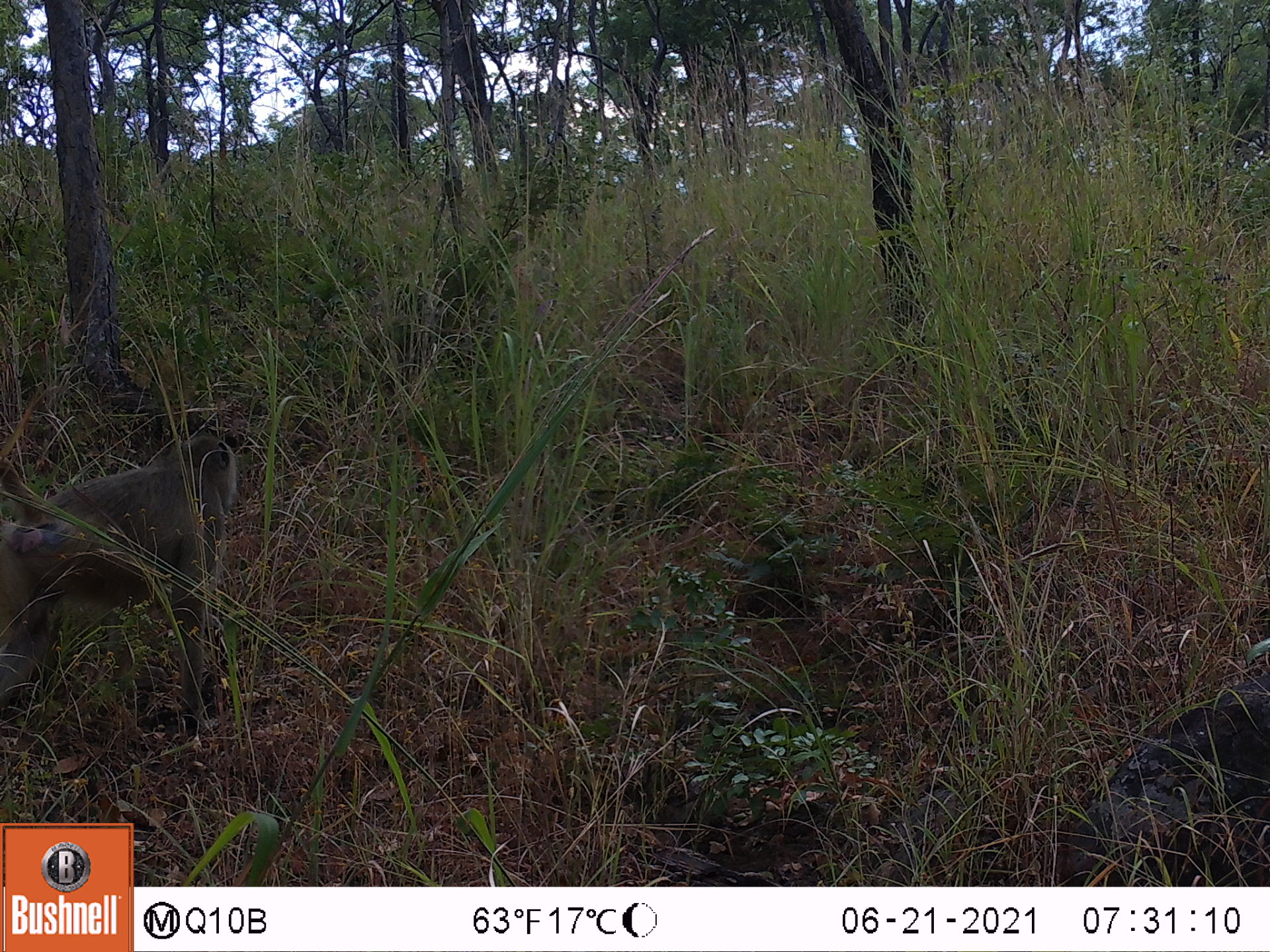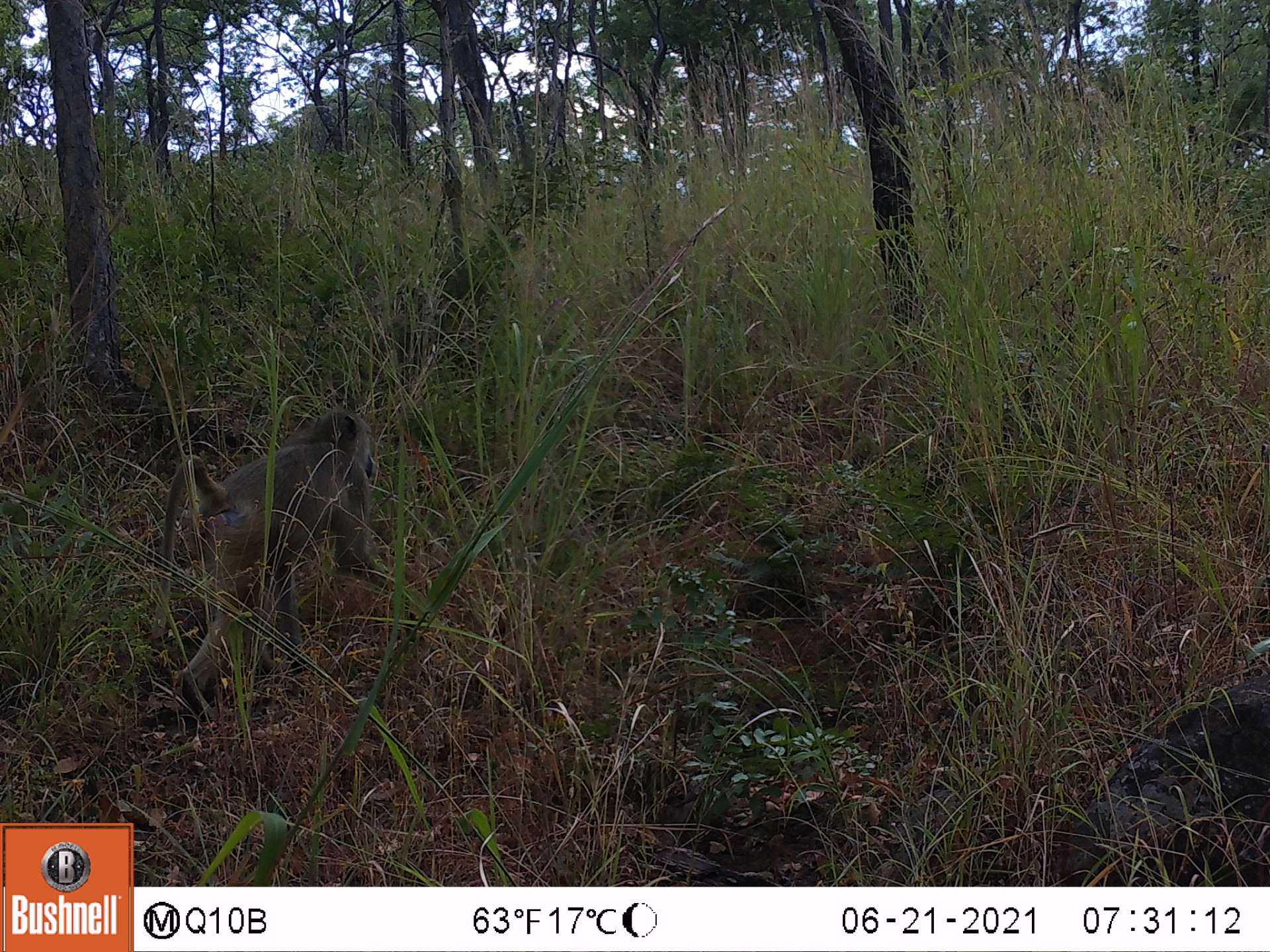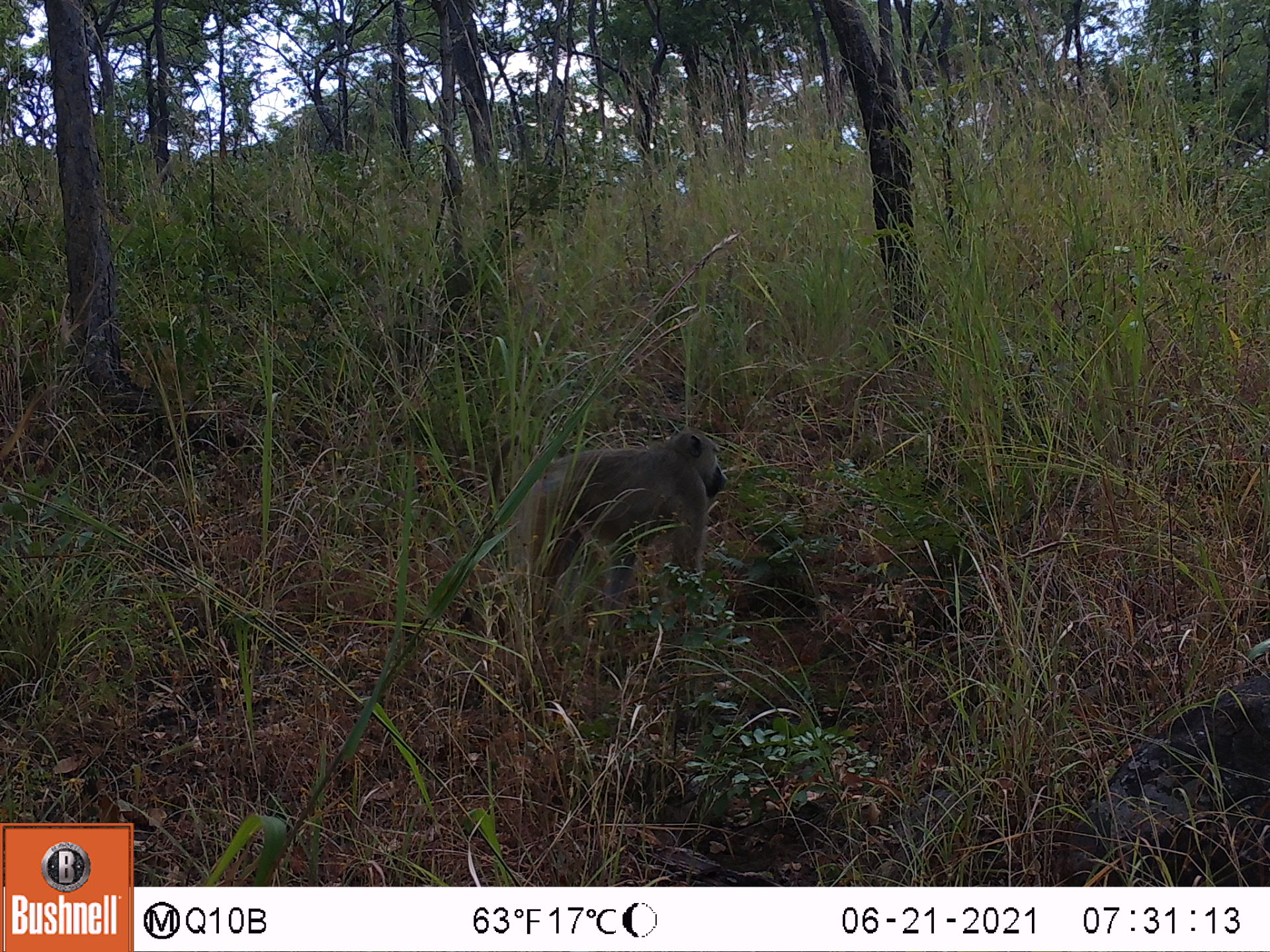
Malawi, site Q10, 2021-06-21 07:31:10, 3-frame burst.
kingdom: Animalia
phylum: Chordata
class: Mammalia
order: Primates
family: Cercopithecidae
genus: Papio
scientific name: Papio cynocephalus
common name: yellow baboon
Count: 1.